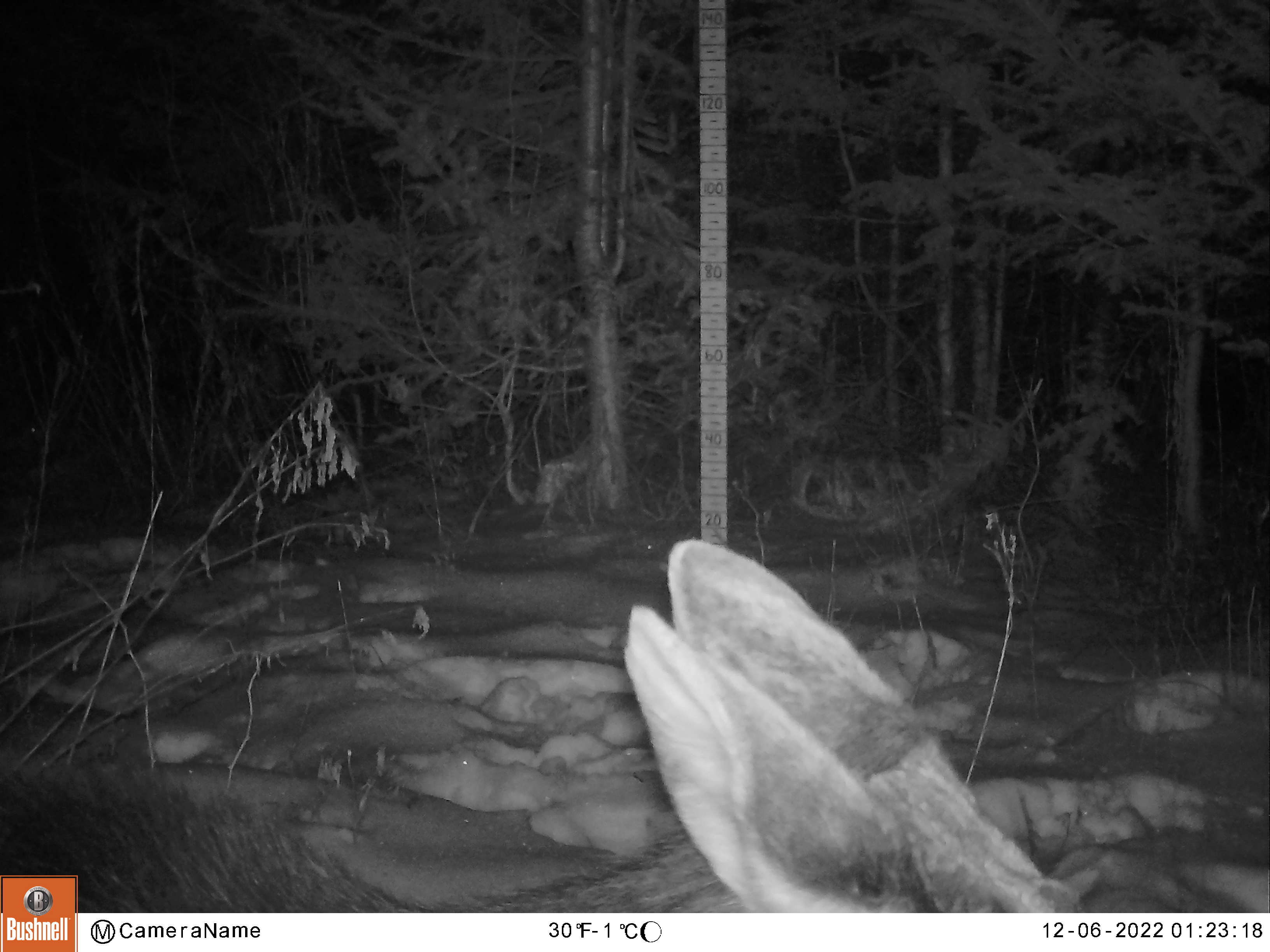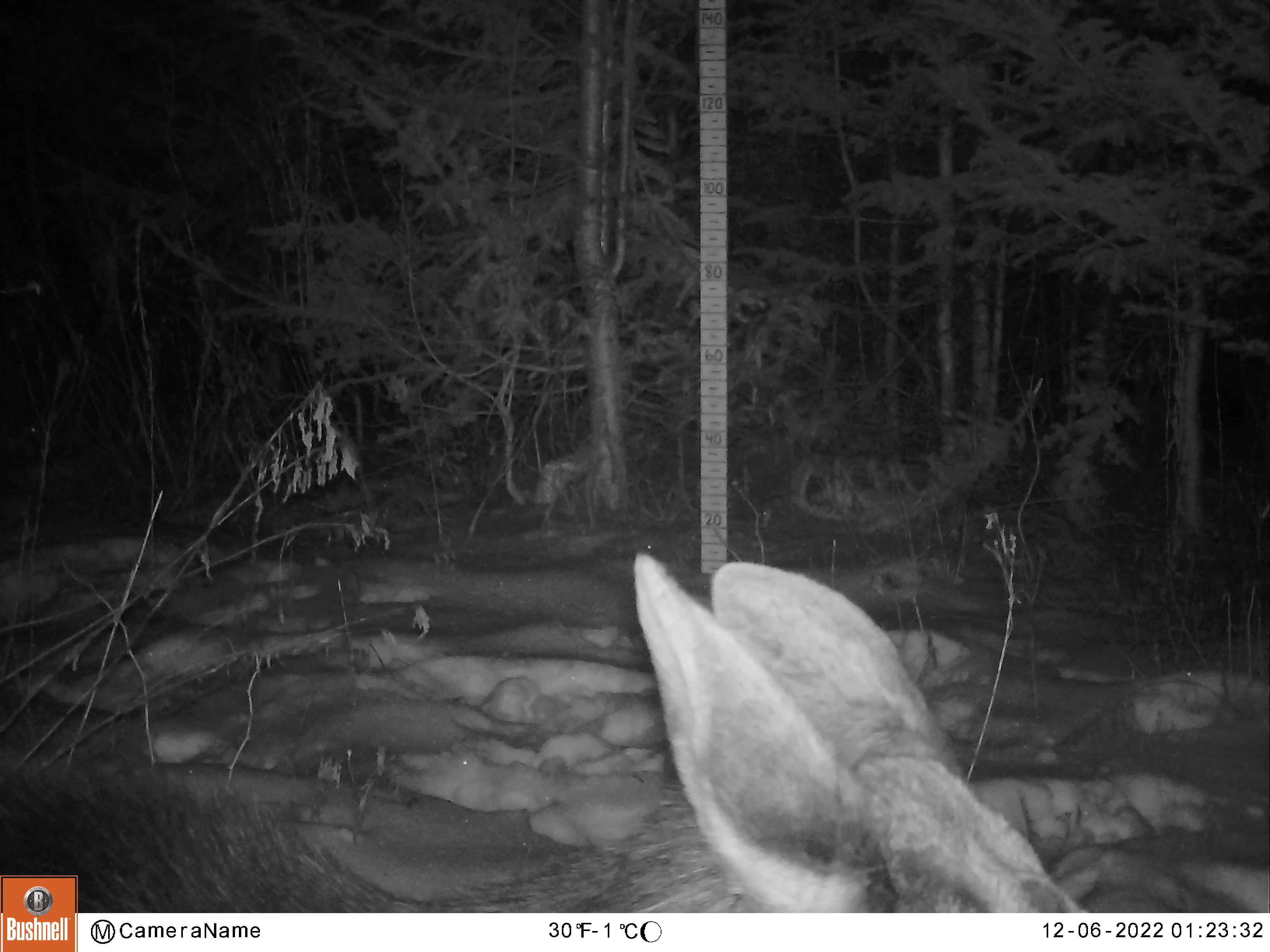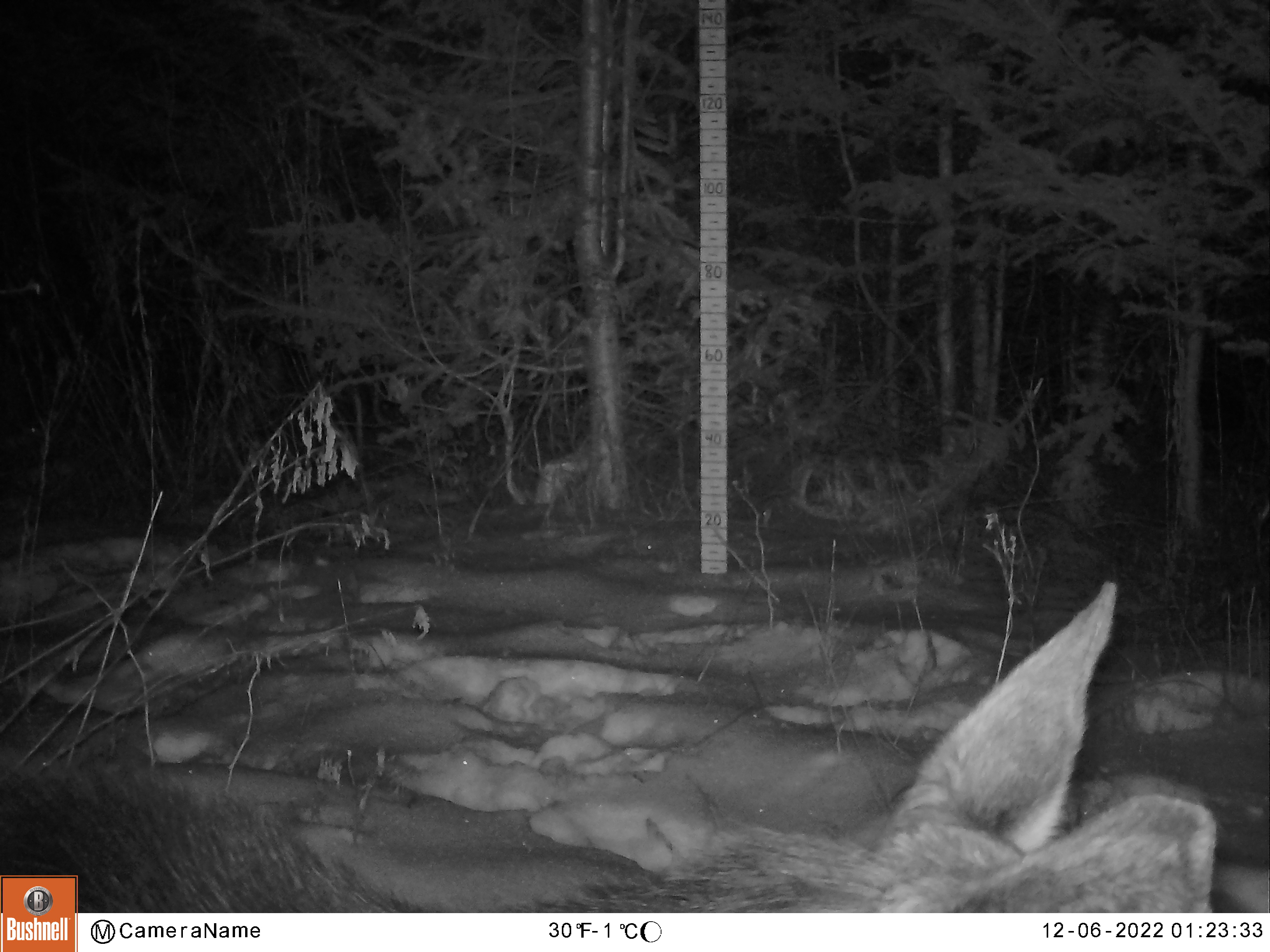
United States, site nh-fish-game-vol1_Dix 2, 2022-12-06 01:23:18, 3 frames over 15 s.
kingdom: Animalia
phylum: Chordata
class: Mammalia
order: Artiodactyla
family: Cervidae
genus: Alces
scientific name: Alces alces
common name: moose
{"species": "moose (Alces alces)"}